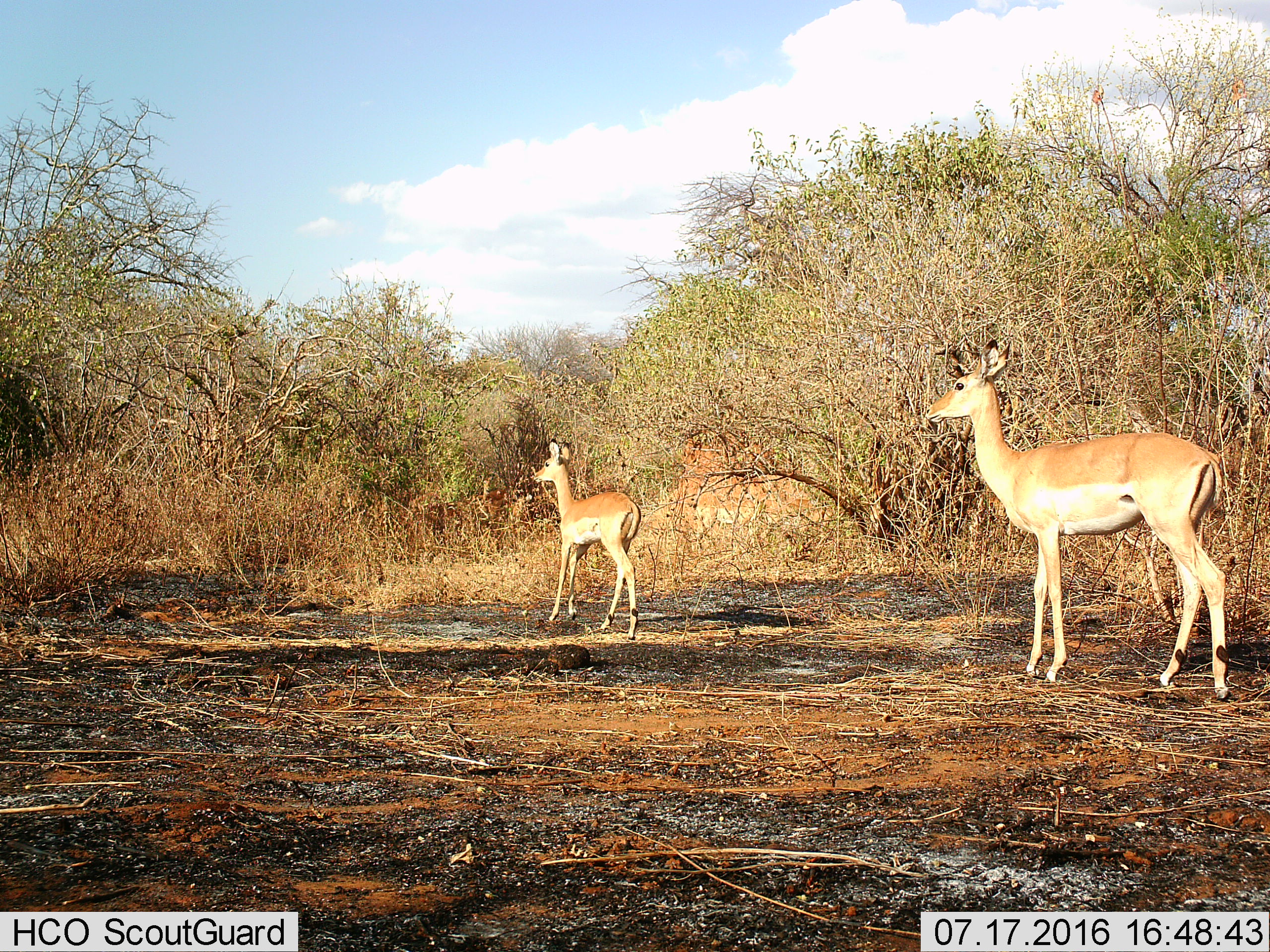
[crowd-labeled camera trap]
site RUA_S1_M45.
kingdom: Animalia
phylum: Chordata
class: Mammalia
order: Artiodactyla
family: Bovidae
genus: Aepyceros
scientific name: Aepyceros melampus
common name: impala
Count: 2.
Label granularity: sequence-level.